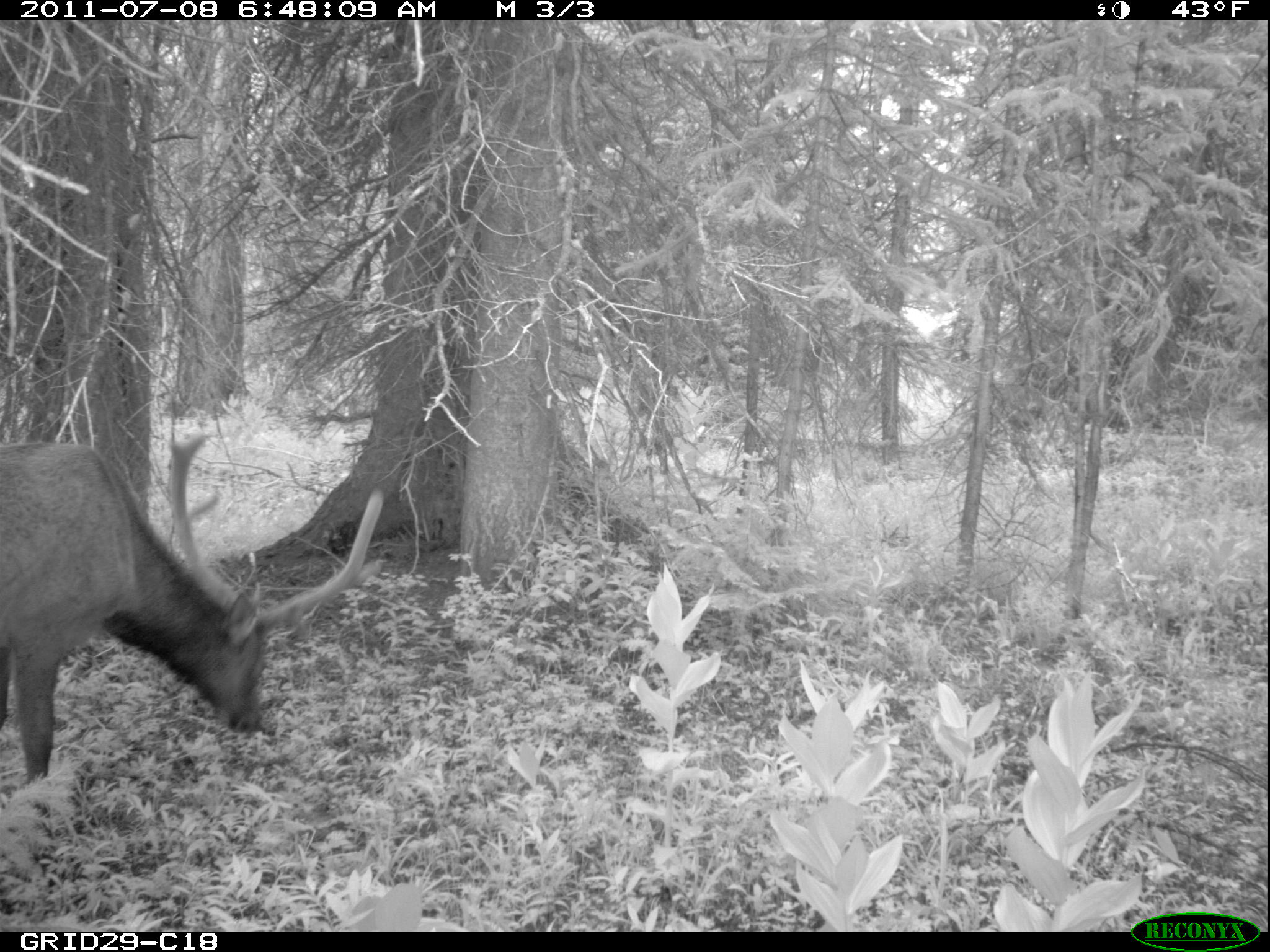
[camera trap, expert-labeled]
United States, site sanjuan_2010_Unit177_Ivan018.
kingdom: Animalia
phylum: Chordata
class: Mammalia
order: Artiodactyla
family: Cervidae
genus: Cervus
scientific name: Cervus elaphus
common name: red deer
Cervus elaphus (red deer).